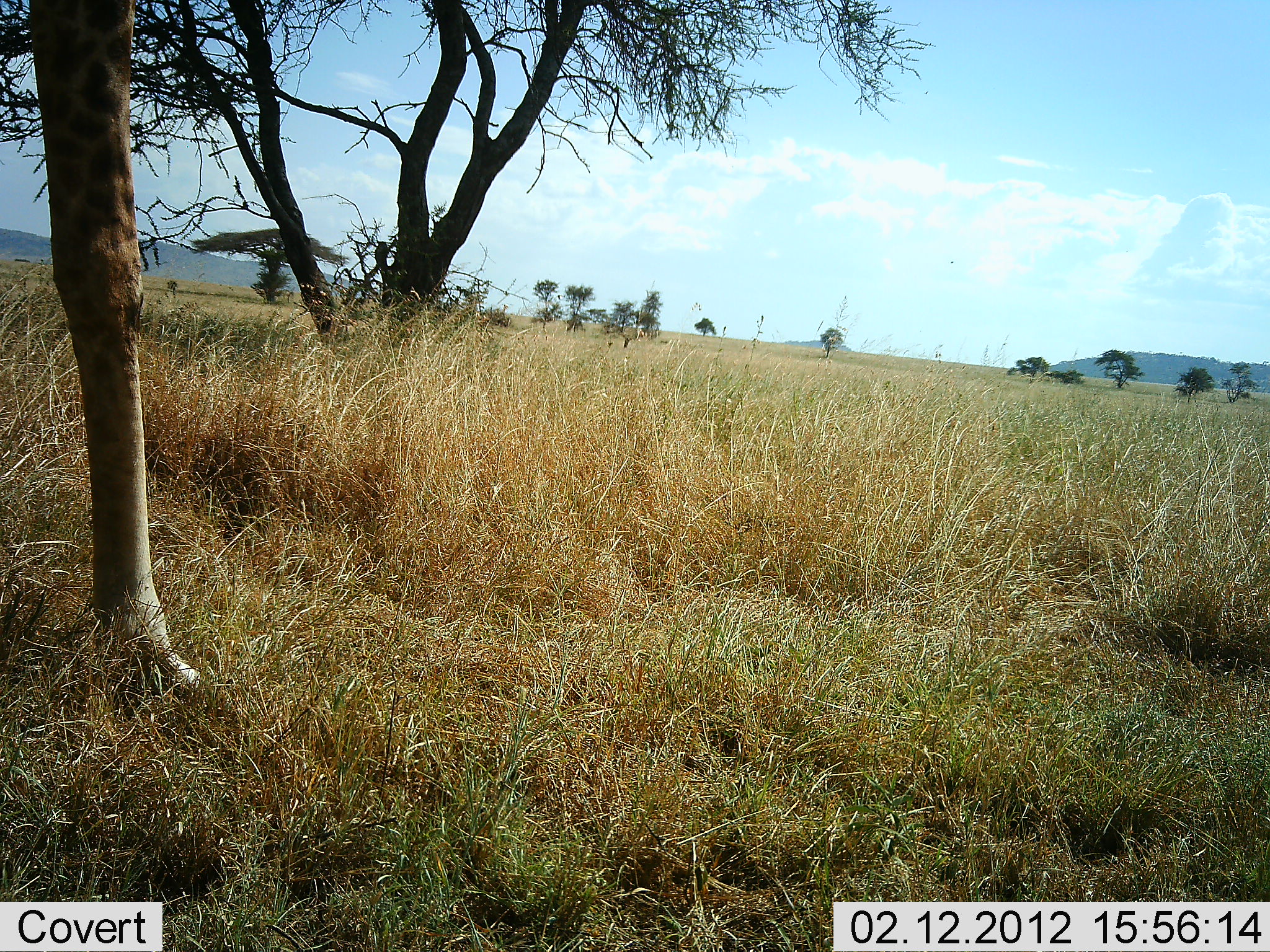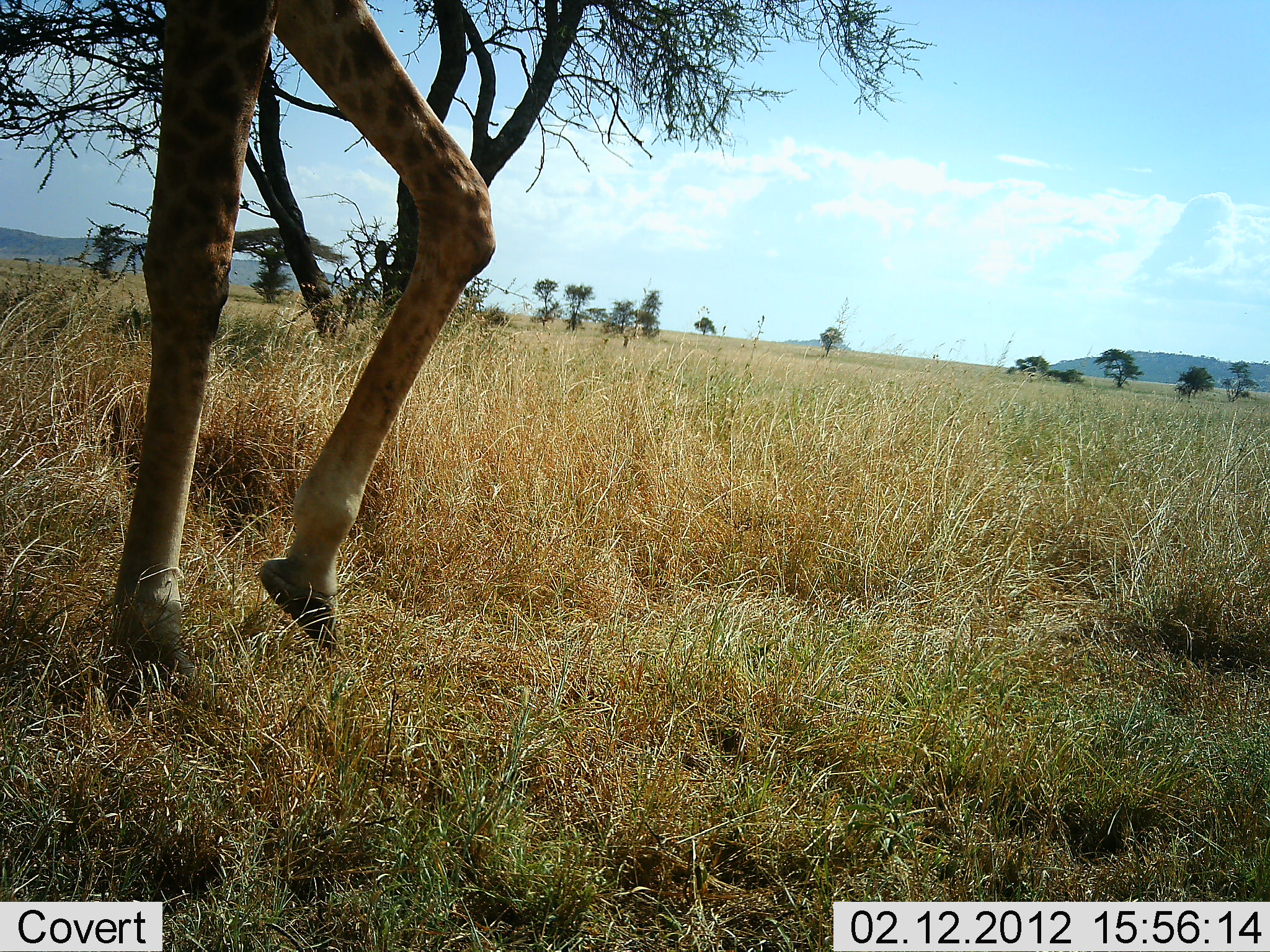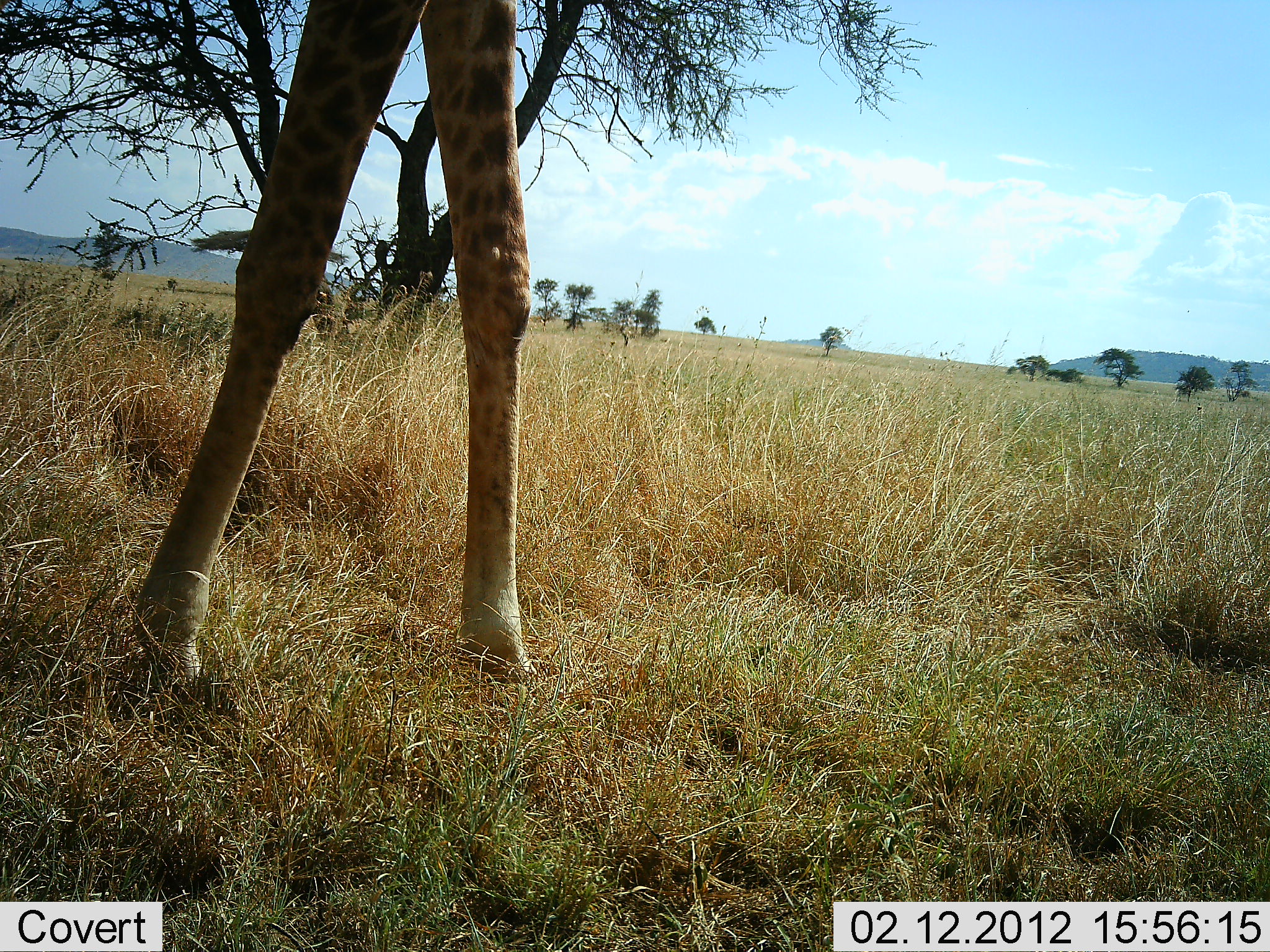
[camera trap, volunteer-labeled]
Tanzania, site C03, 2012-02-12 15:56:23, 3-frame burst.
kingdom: Animalia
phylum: Chordata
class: Mammalia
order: Artiodactyla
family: Giraffidae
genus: Giraffa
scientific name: Giraffa camelopardalis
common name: giraffe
Giraffe (Giraffa camelopardalis), count 1. Behavior (volunteer vote fractions): standing 0%, resting 0%, moving 100%, interacting 0%. Young present (vote fraction): 0%. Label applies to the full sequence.